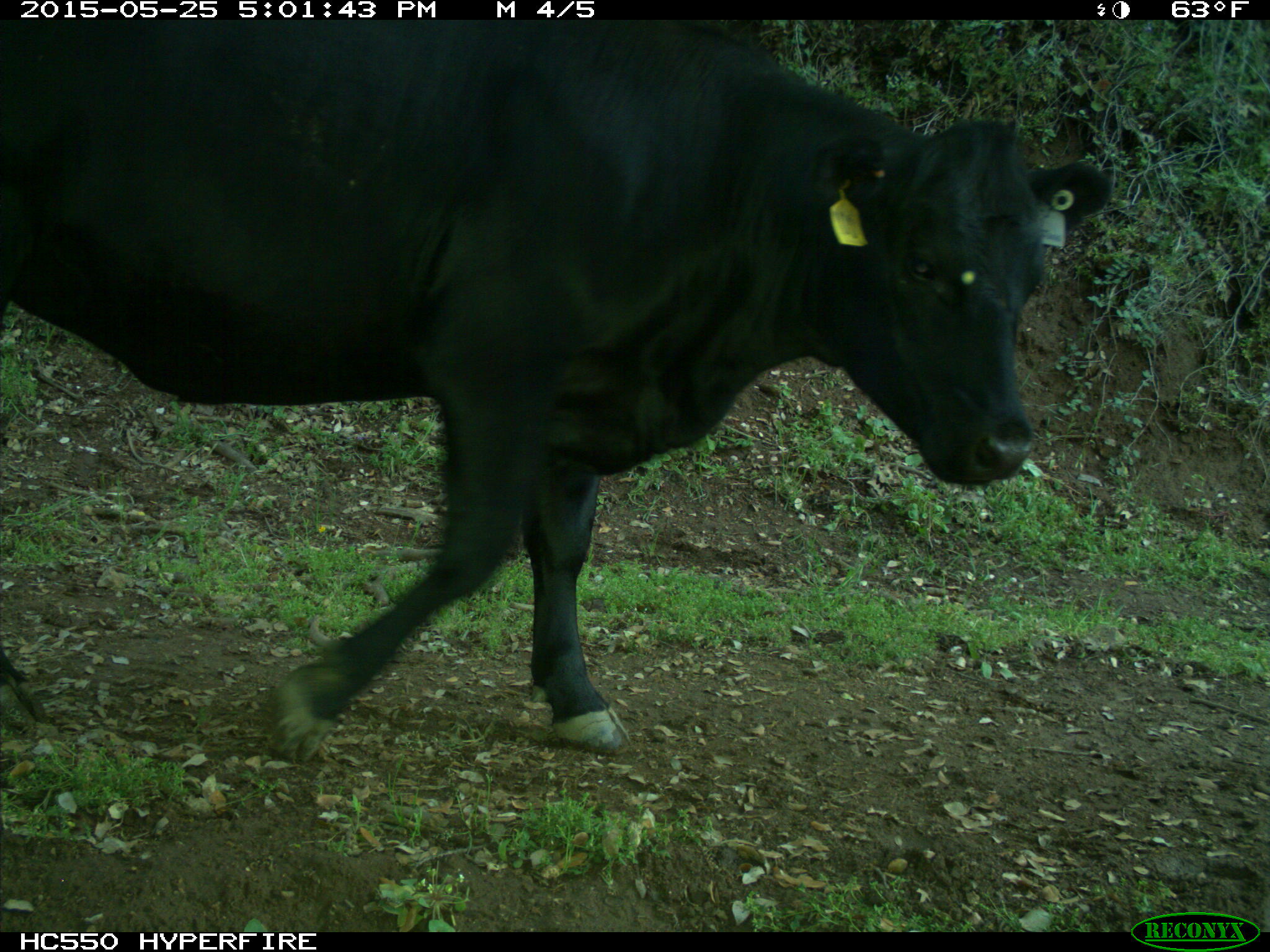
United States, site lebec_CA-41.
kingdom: Animalia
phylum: Chordata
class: Mammalia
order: Artiodactyla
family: Bovidae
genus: Bos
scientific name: Bos taurus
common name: domestic cow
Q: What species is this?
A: Bos taurus (domestic cow).